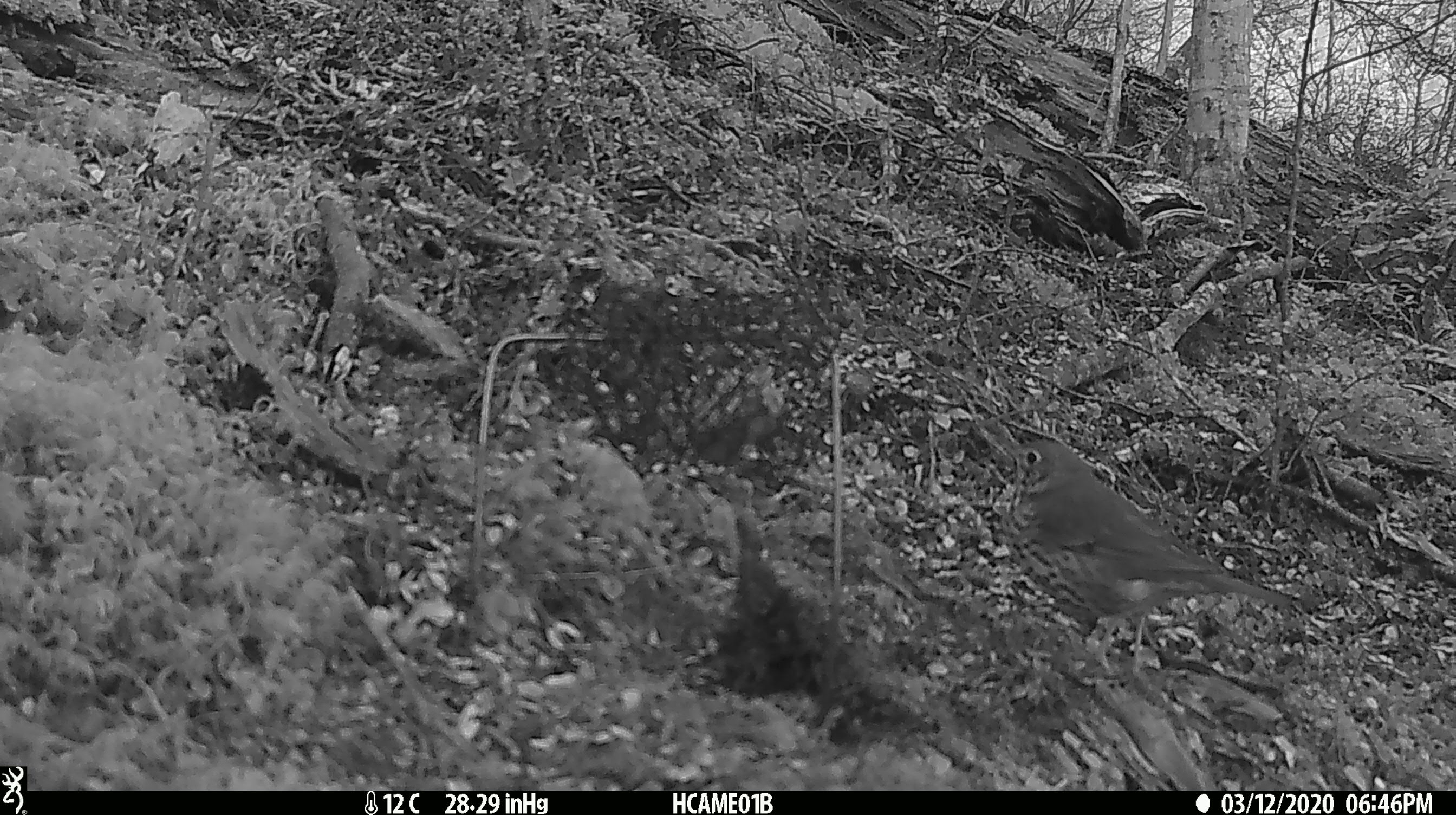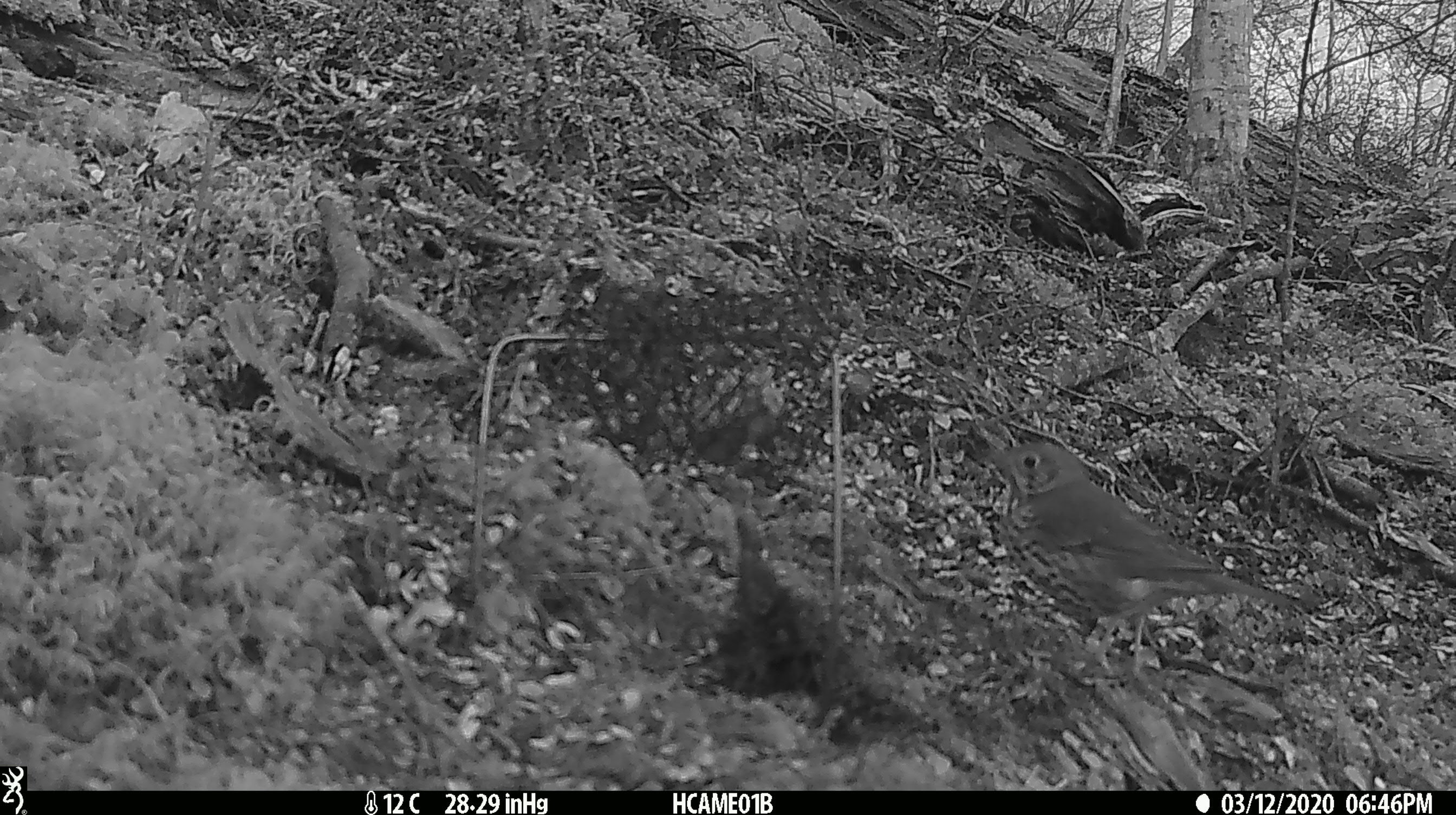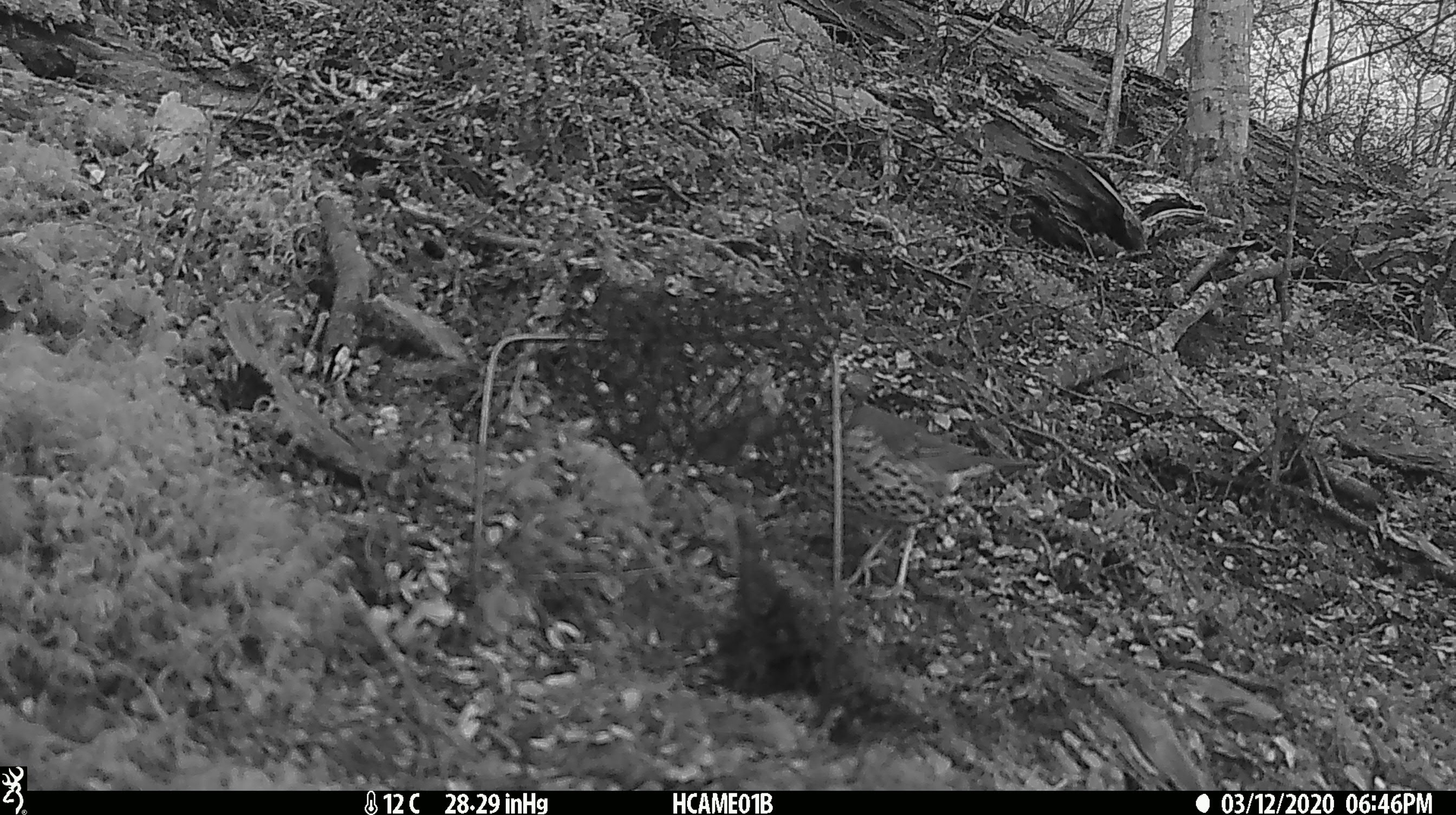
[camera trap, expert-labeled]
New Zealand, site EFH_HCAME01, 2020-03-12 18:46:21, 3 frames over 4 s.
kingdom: Animalia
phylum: Chordata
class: Aves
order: Passeriformes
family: Turdidae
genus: Turdus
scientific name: Turdus philomelos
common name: song thrush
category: thrush